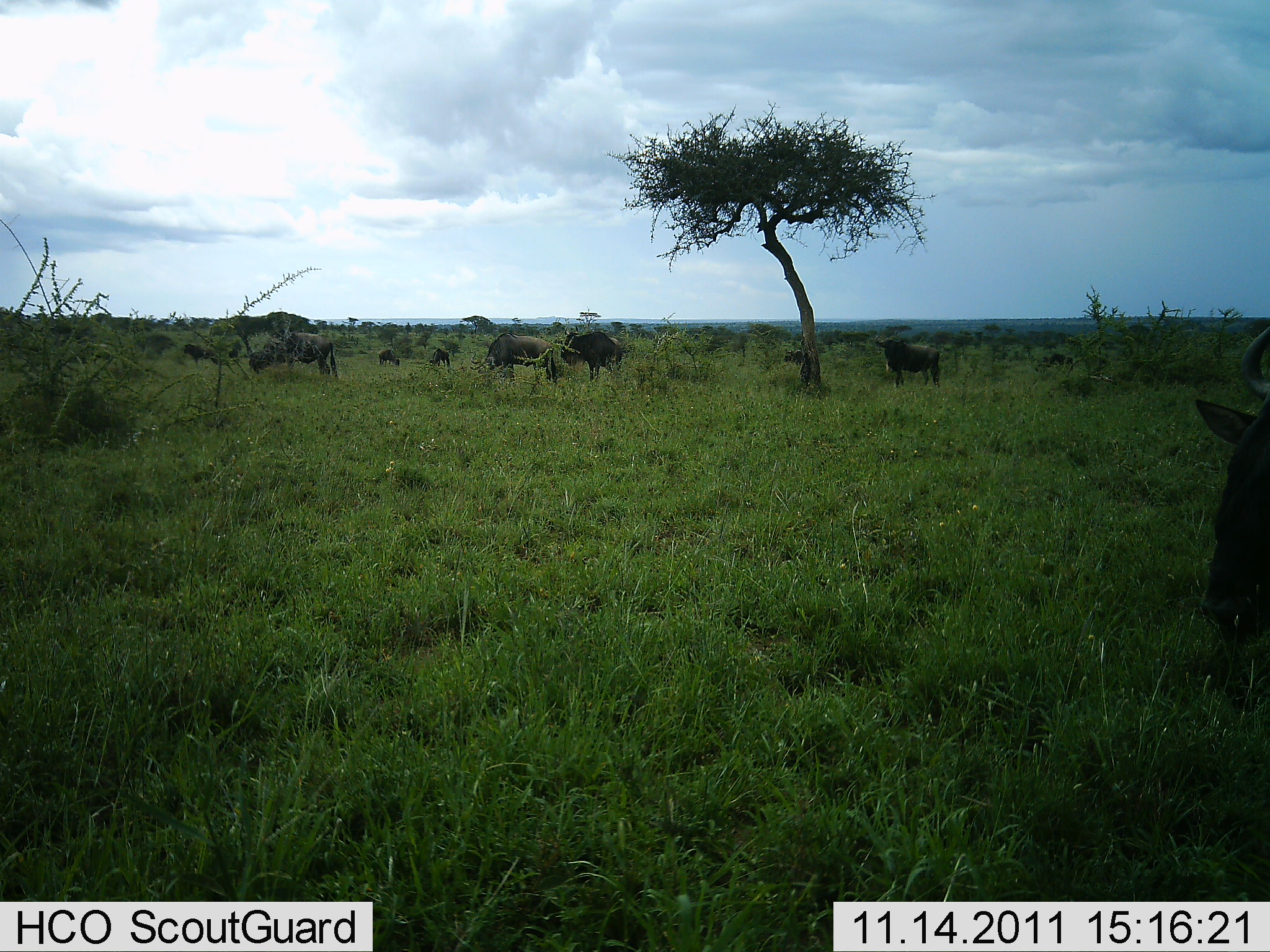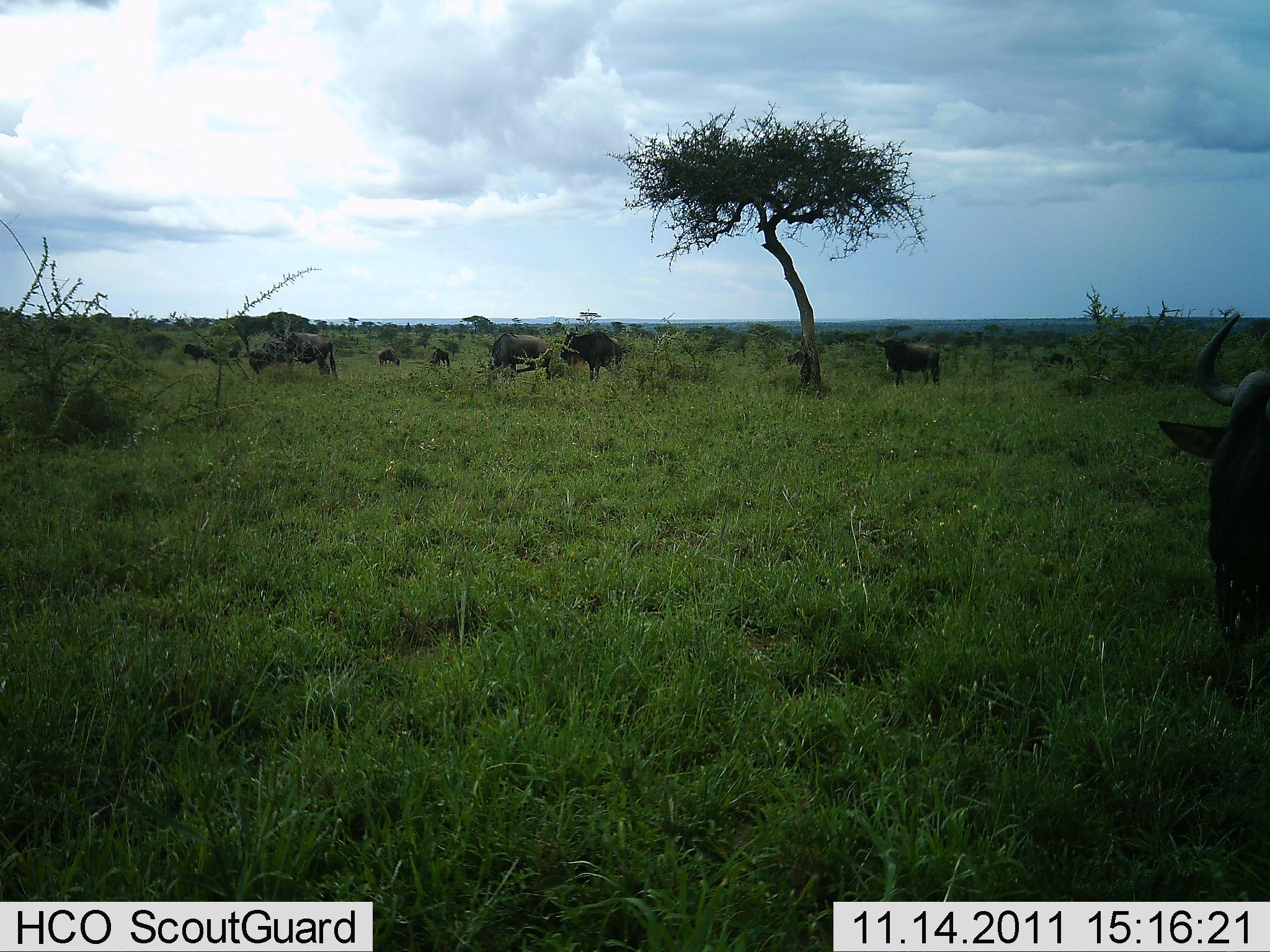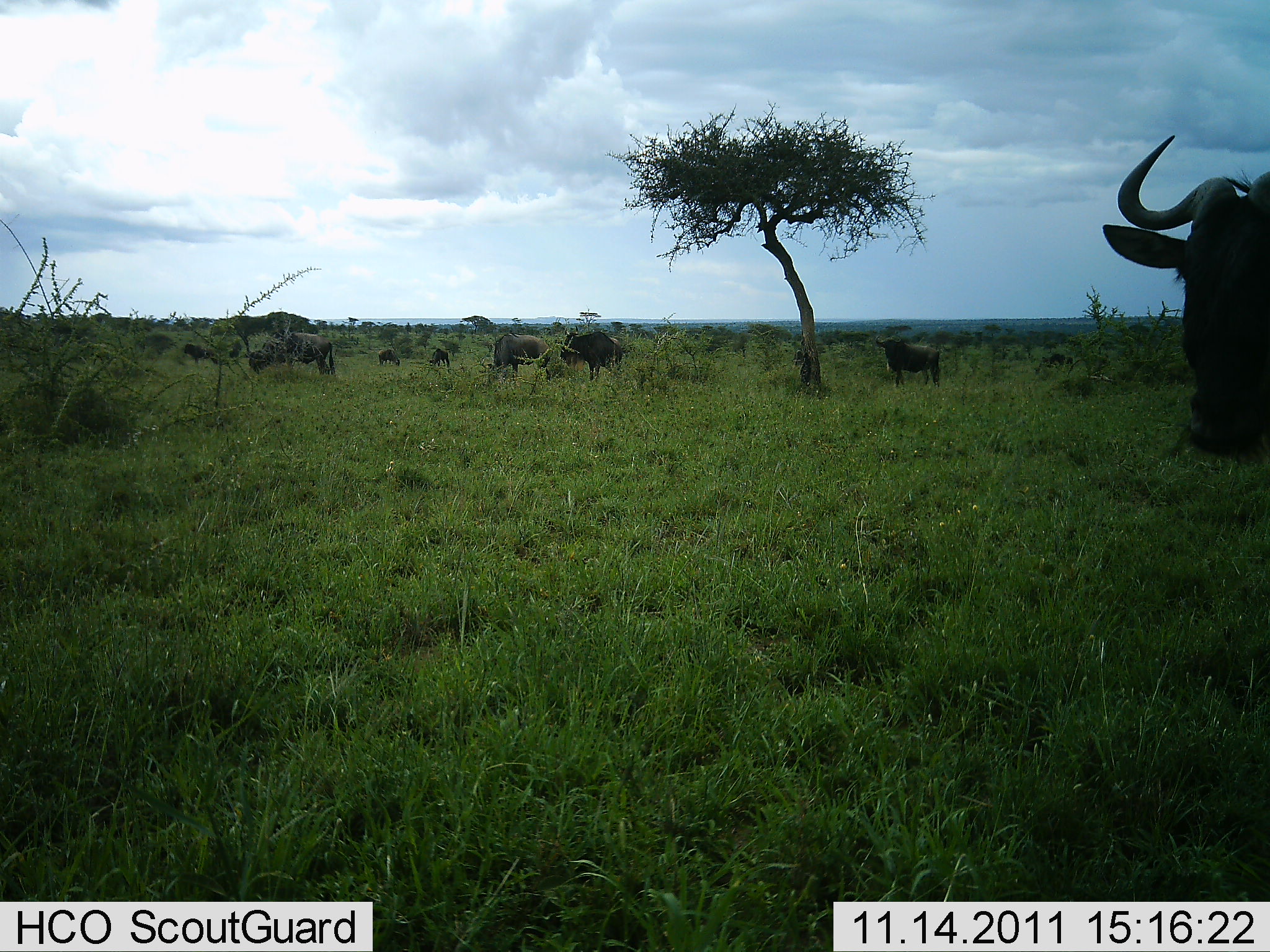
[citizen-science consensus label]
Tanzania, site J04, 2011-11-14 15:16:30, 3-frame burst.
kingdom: Animalia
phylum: Chordata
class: Mammalia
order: Artiodactyla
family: Bovidae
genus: Connochaetes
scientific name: Connochaetes taurinus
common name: blue wildebeest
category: wildebeest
Wildebeest (blue wildebeest) (Connochaetes taurinus), count 10. Behavior (volunteer vote fractions): standing 67%, resting 8%, moving 17%, interacting 0%. Young present (vote fraction): 0%. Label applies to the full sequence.